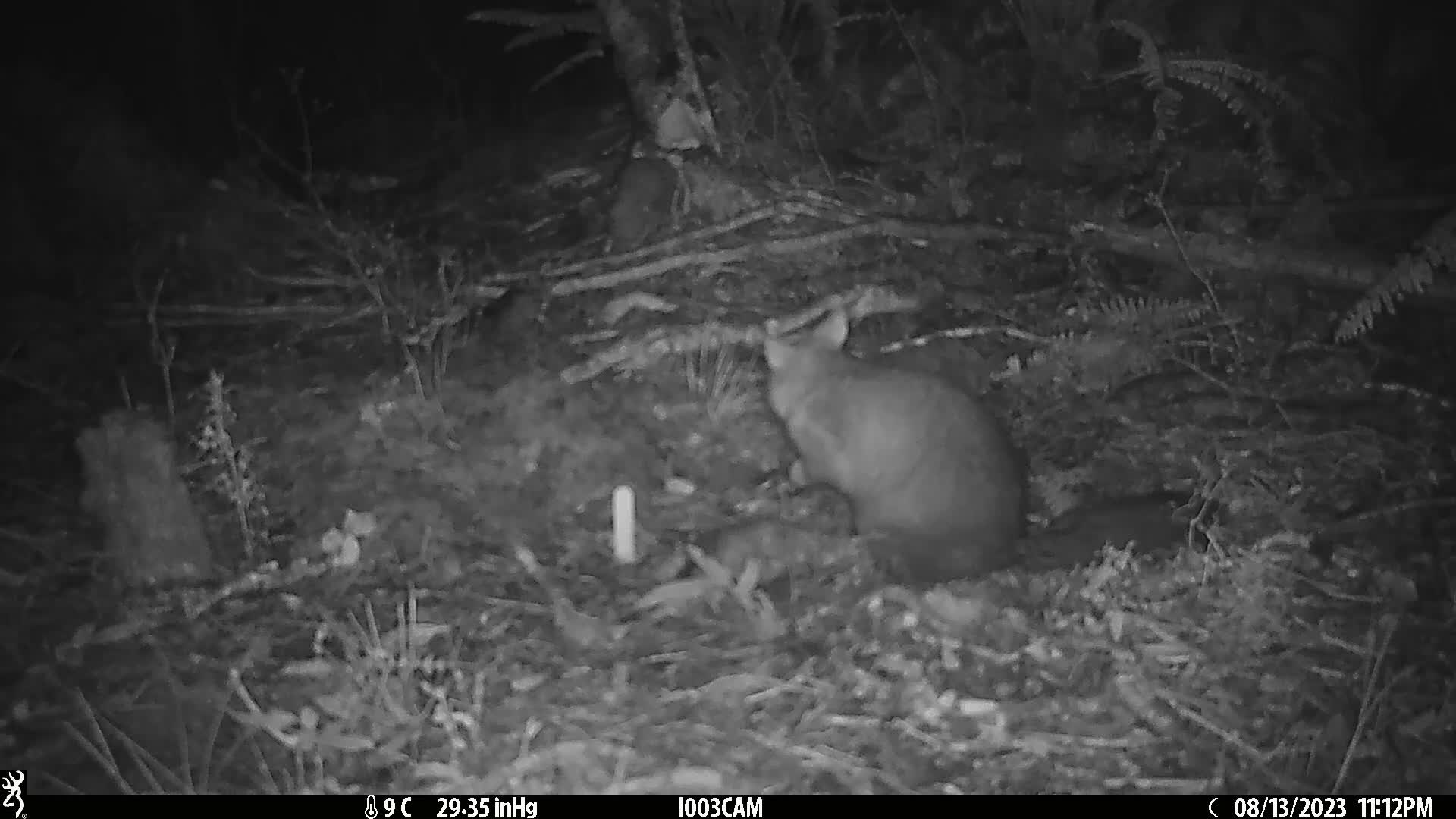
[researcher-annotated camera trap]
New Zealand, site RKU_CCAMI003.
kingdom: Animalia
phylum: Chordata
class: Mammalia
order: Diprotodontia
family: Phalangeridae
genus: Trichosurus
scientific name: Trichosurus vulpecula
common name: common brushtail possum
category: possum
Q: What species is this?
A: Possum (common brushtail possum) (Trichosurus vulpecula).